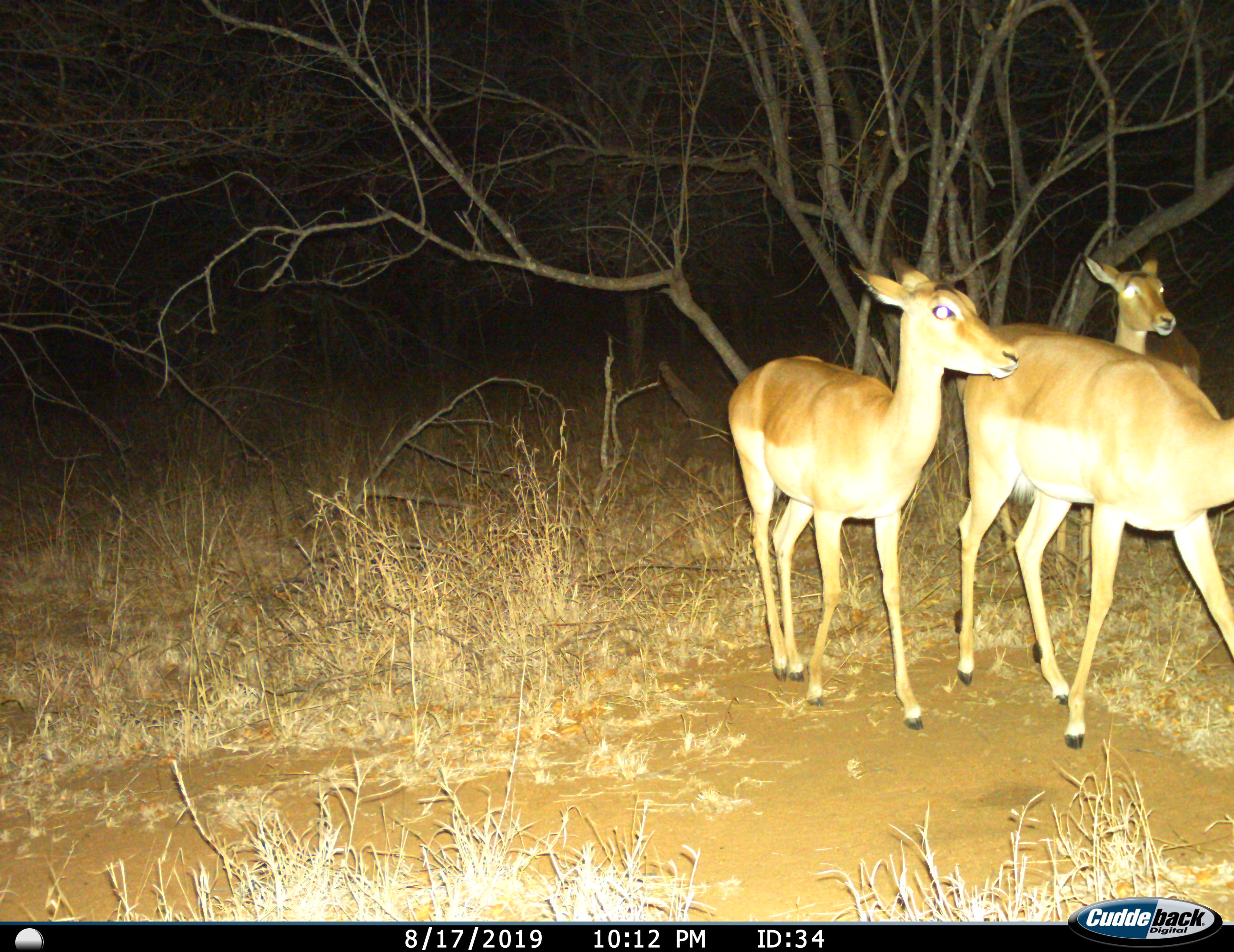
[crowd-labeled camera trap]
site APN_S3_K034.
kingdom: Animalia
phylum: Chordata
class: Mammalia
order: Artiodactyla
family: Bovidae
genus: Aepyceros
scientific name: Aepyceros melampus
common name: impala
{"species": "impala (Aepyceros melampus)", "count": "3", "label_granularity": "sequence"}